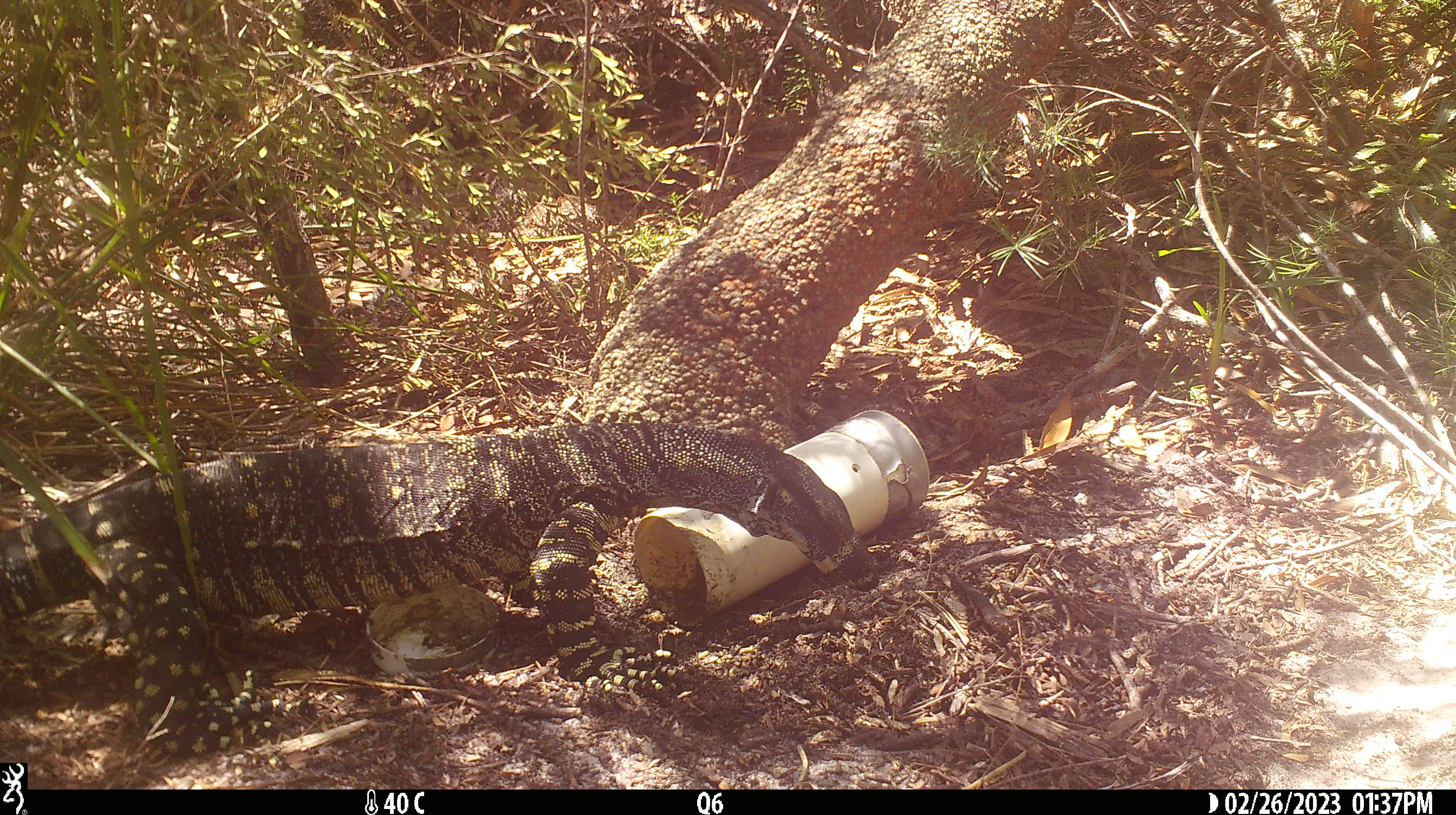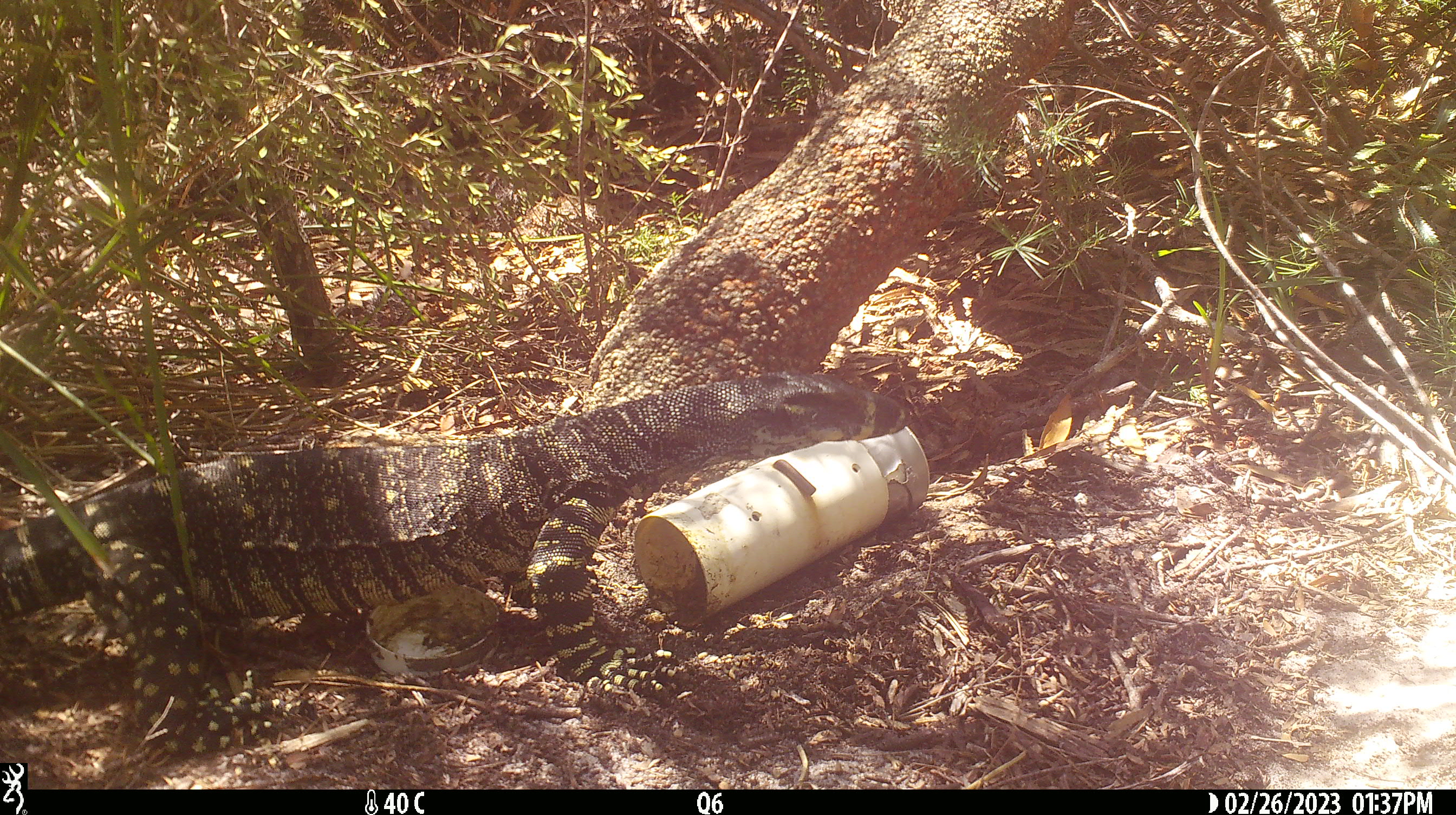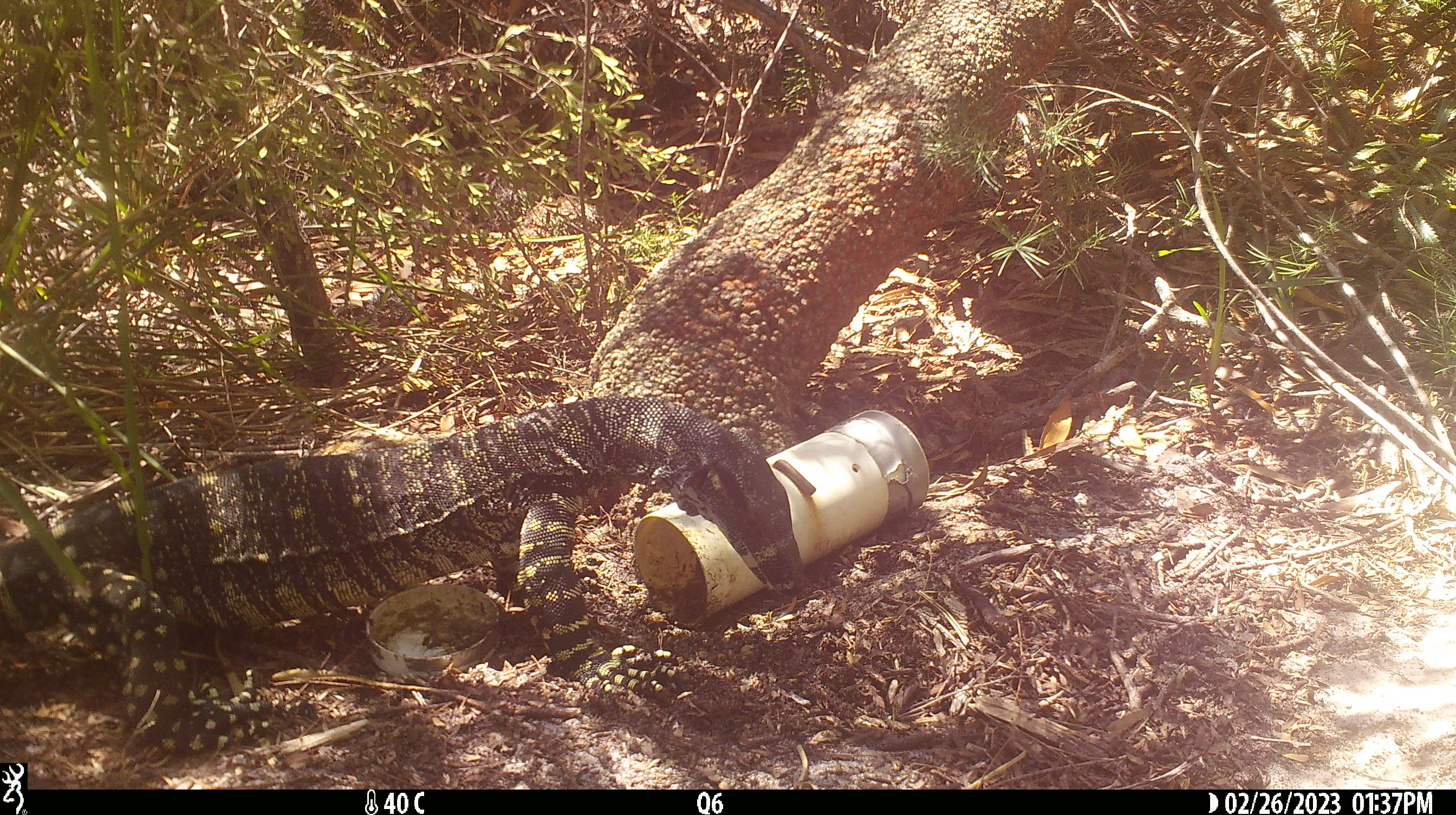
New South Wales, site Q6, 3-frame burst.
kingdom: Animalia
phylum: Chordata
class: Reptilia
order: Squamata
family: Varanidae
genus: Varanus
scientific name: Varanus varius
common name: lace monitor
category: goanna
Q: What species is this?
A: Goanna (lace monitor) (Varanus varius).